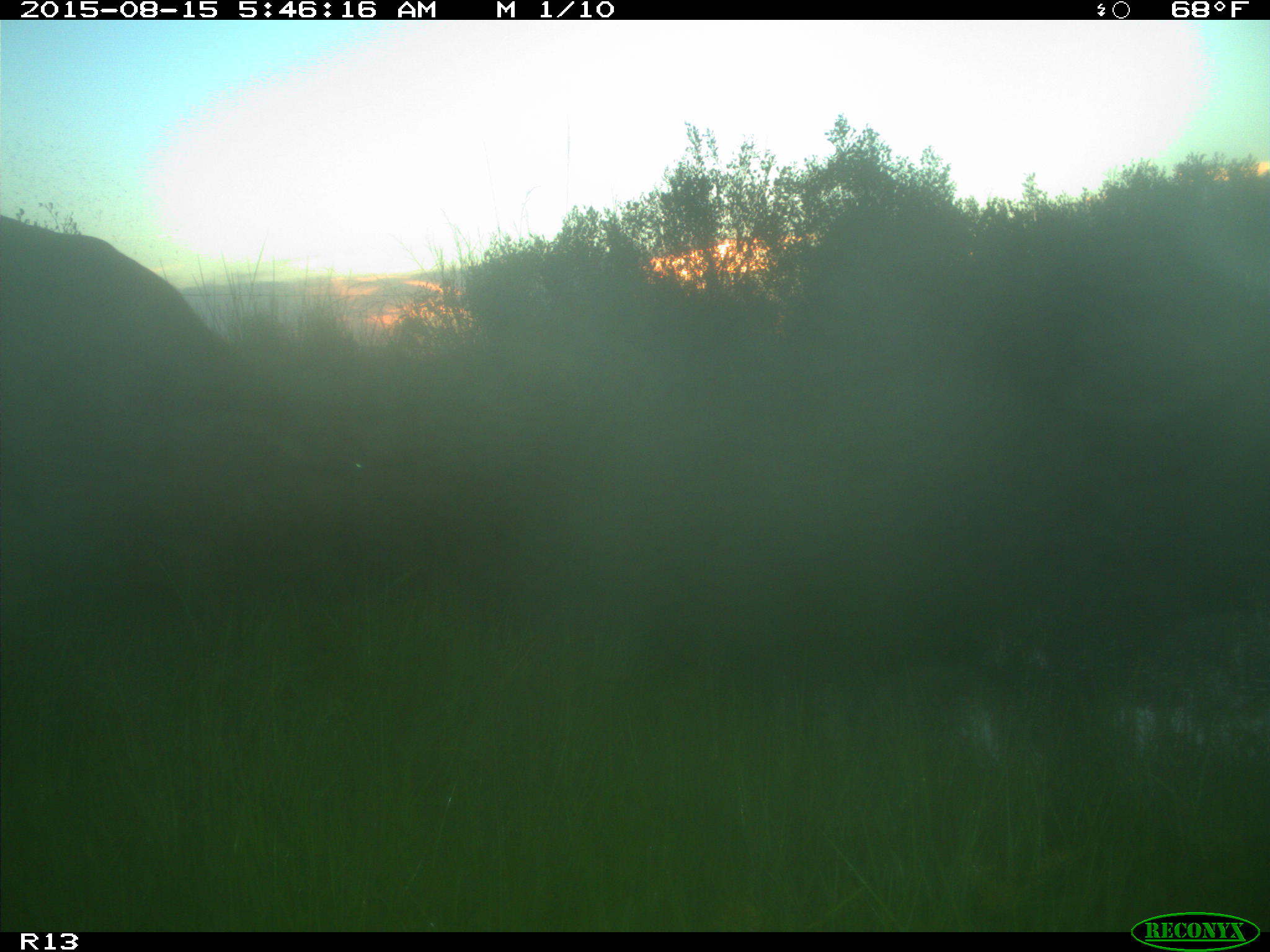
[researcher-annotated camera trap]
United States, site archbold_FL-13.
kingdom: Animalia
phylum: Chordata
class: Mammalia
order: Artiodactyla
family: Bovidae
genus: Bos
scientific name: Bos taurus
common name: domestic cow